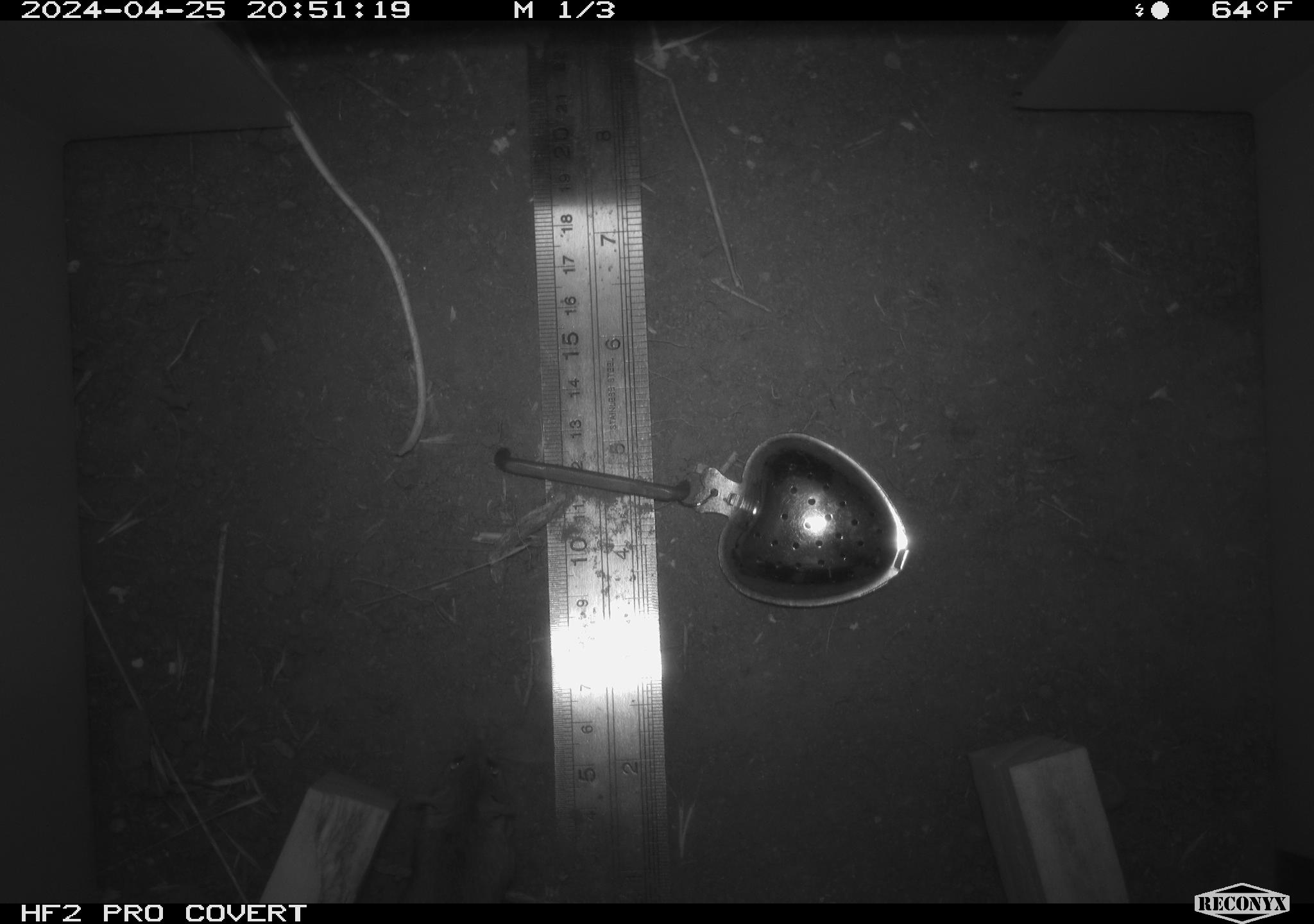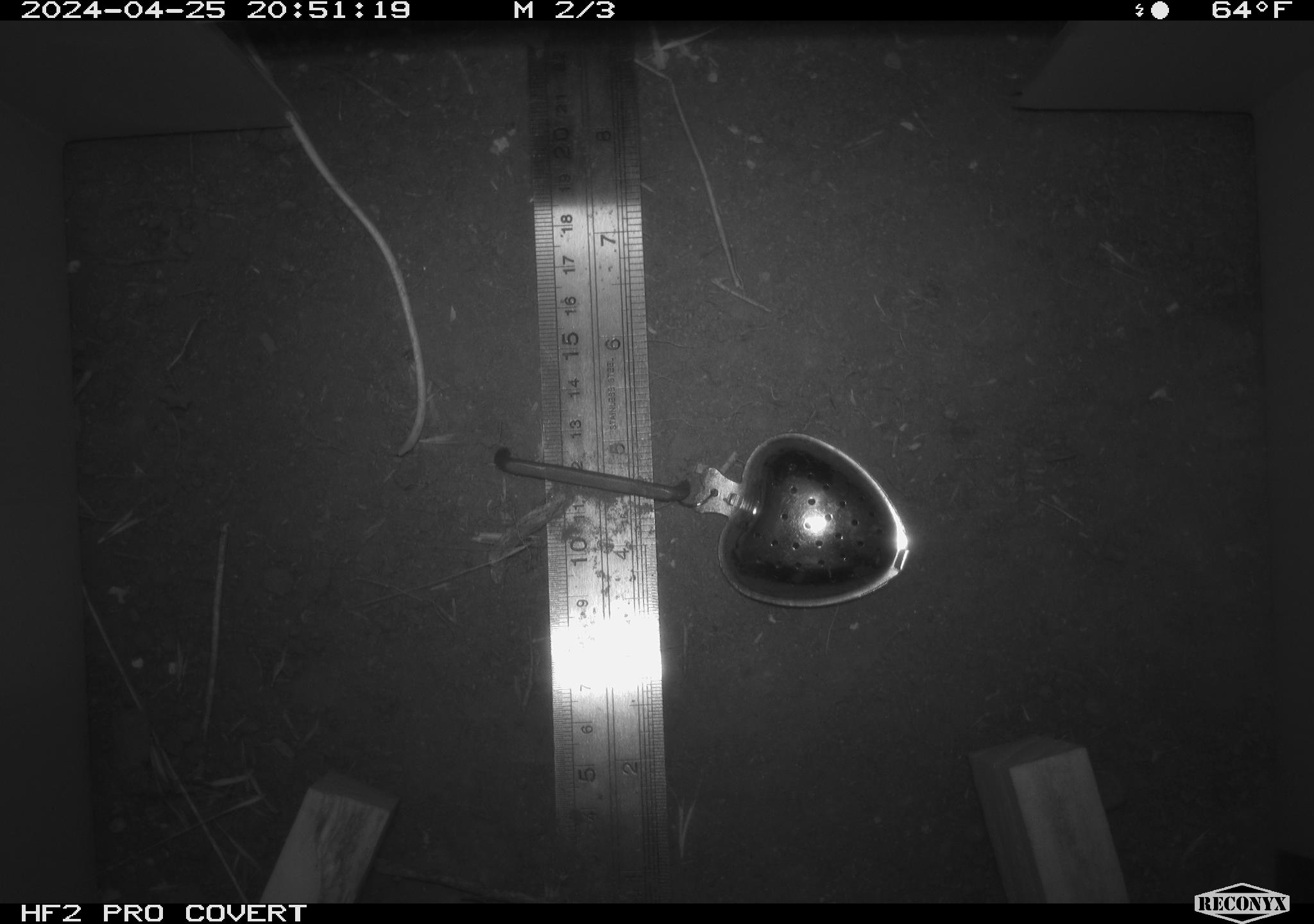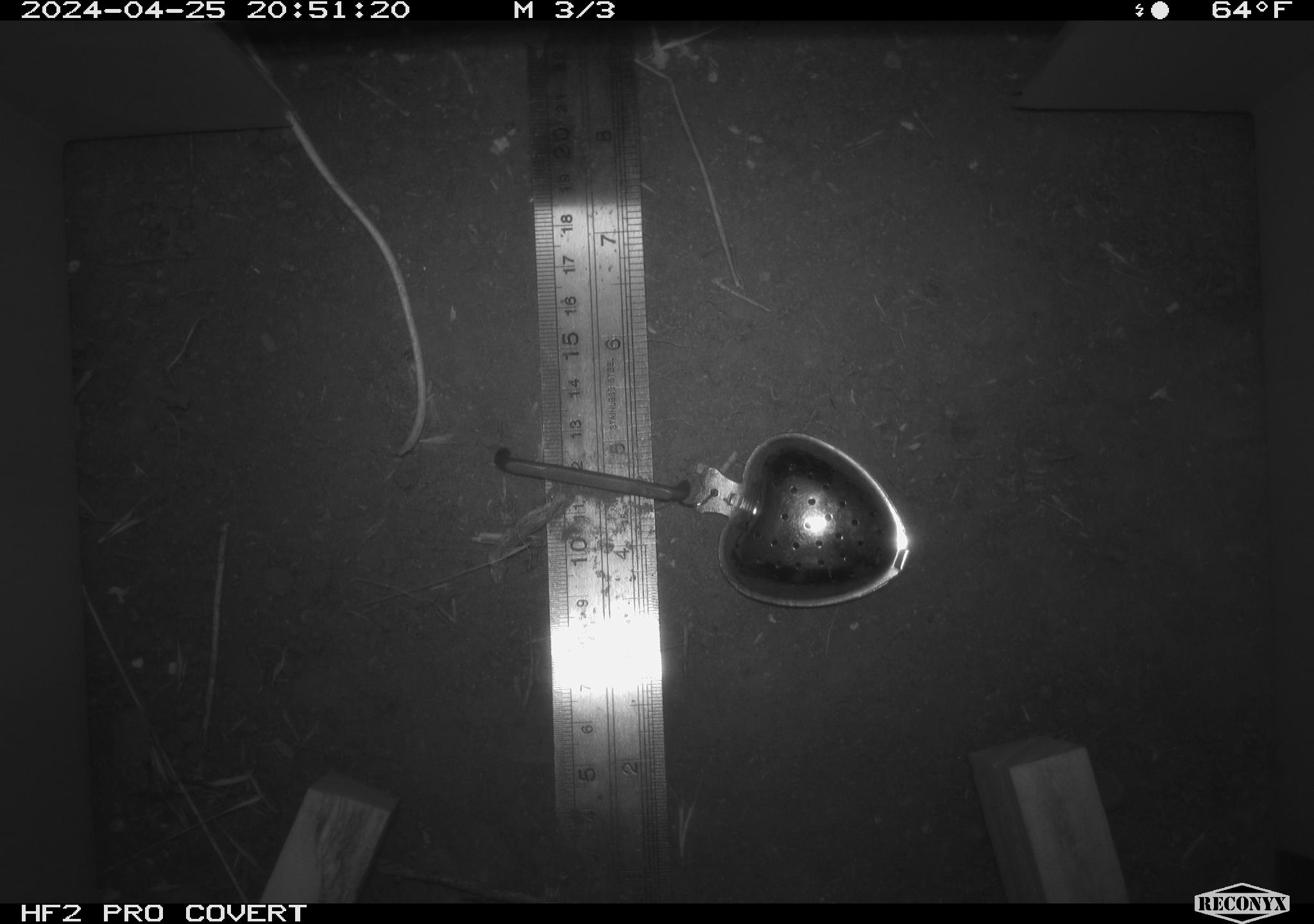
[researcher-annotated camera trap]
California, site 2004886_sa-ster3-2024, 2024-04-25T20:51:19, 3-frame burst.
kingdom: Animalia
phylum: Chordata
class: Mammalia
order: Rodentia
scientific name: Rodentia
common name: mouse species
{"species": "mouse species (Rodentia)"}